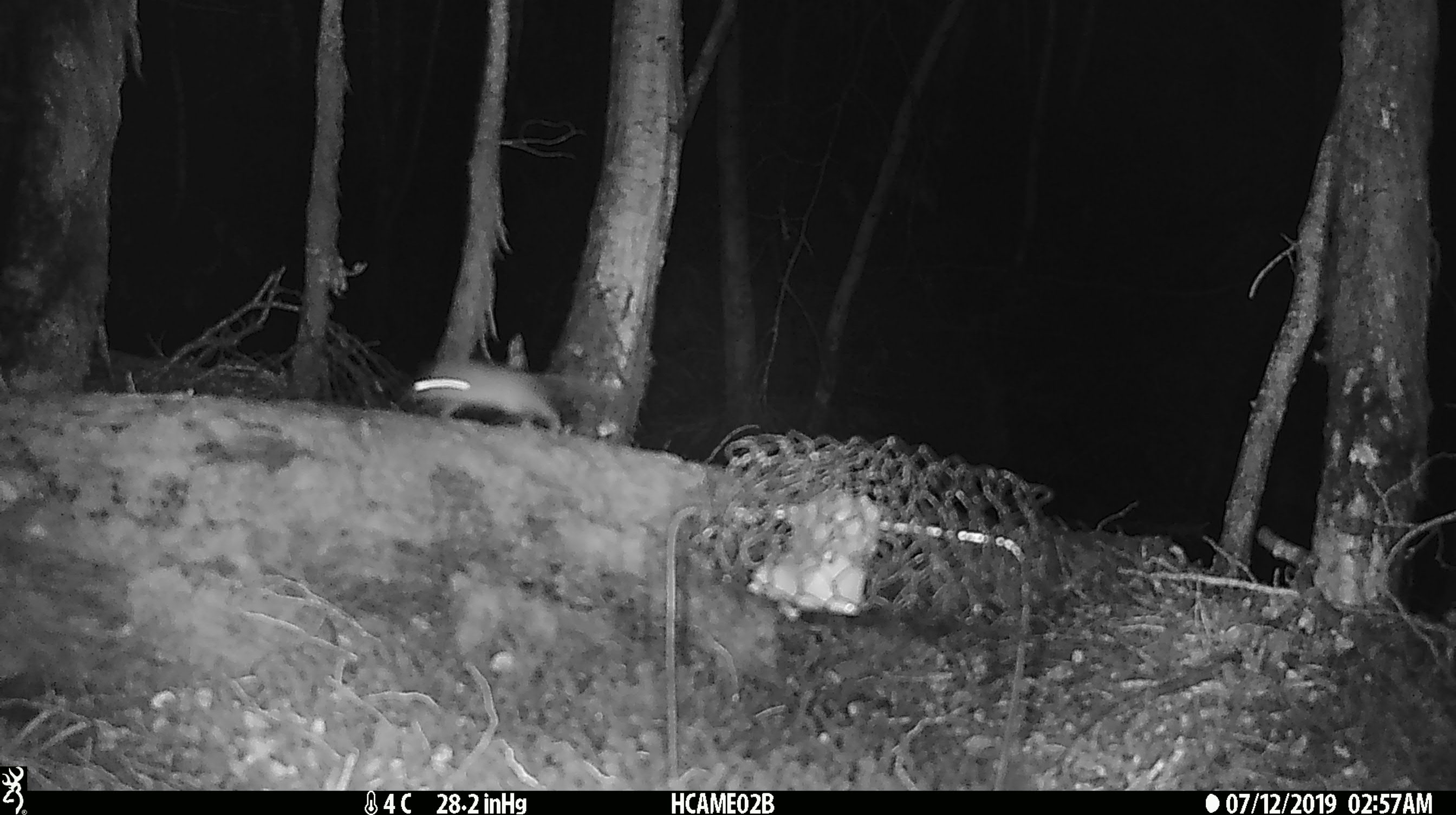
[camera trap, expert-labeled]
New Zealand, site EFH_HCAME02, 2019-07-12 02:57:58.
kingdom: Animalia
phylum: Chordata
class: Mammalia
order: Rodentia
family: Muridae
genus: Mus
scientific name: Mus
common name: mouse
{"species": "mouse (Mus)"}